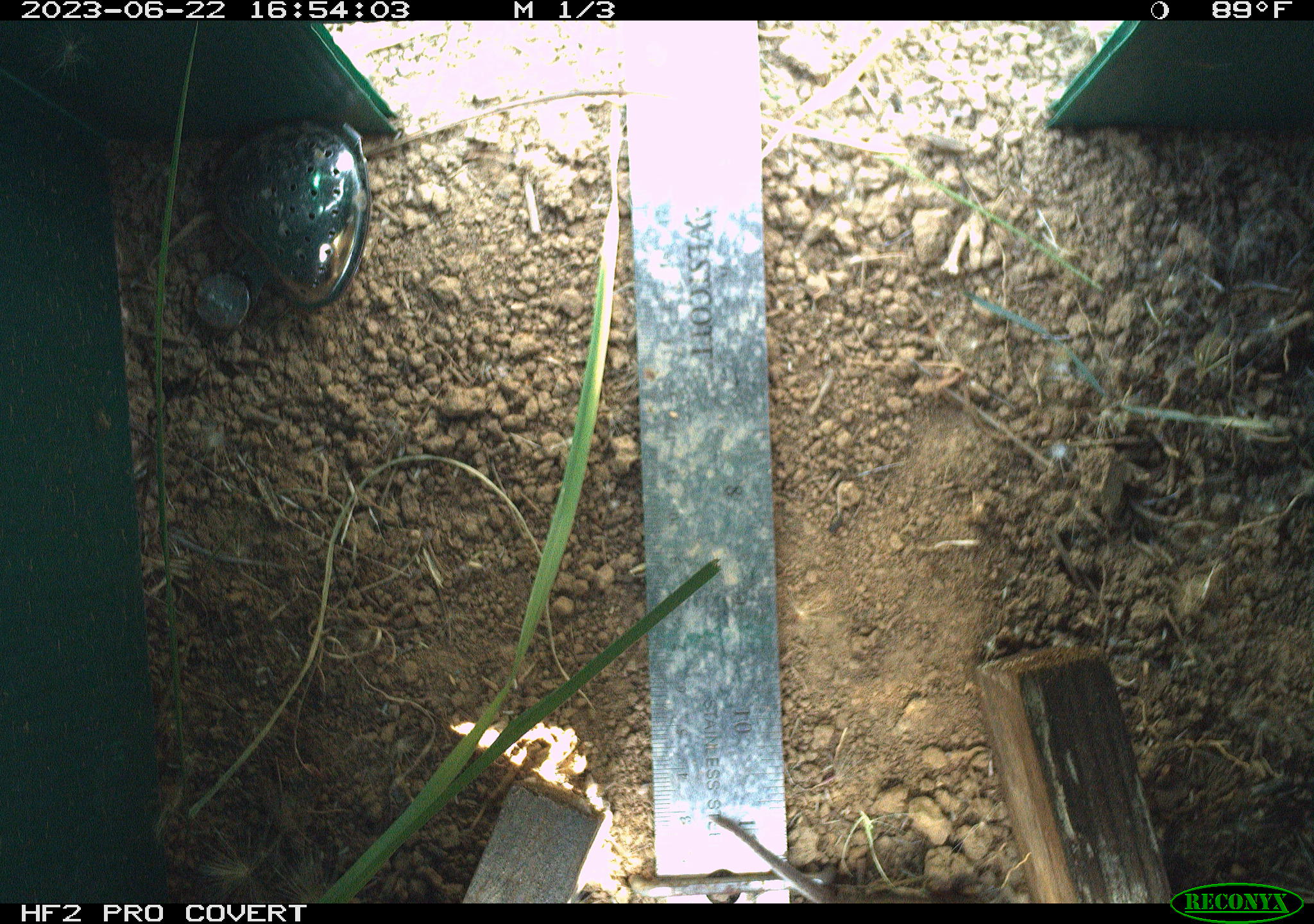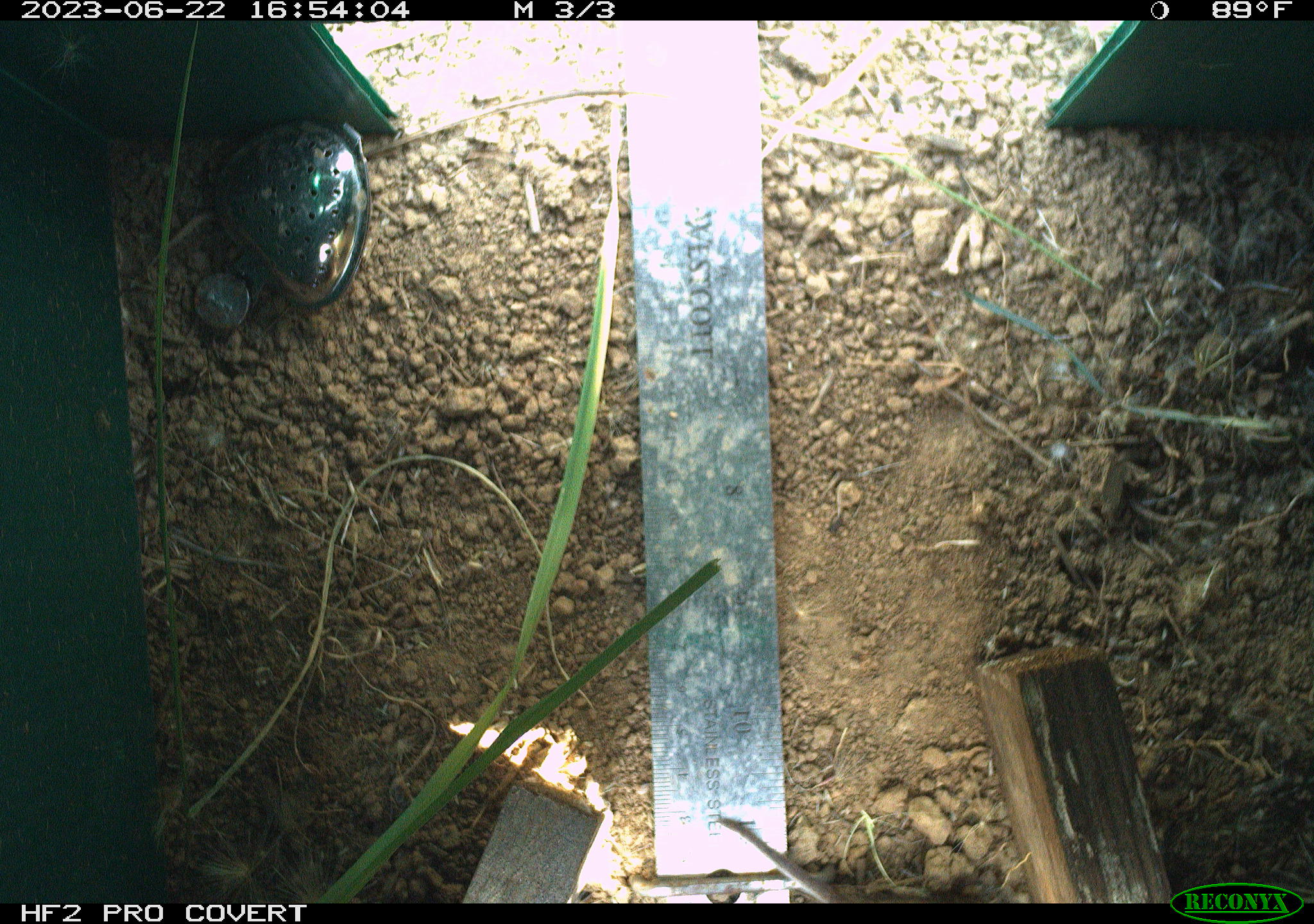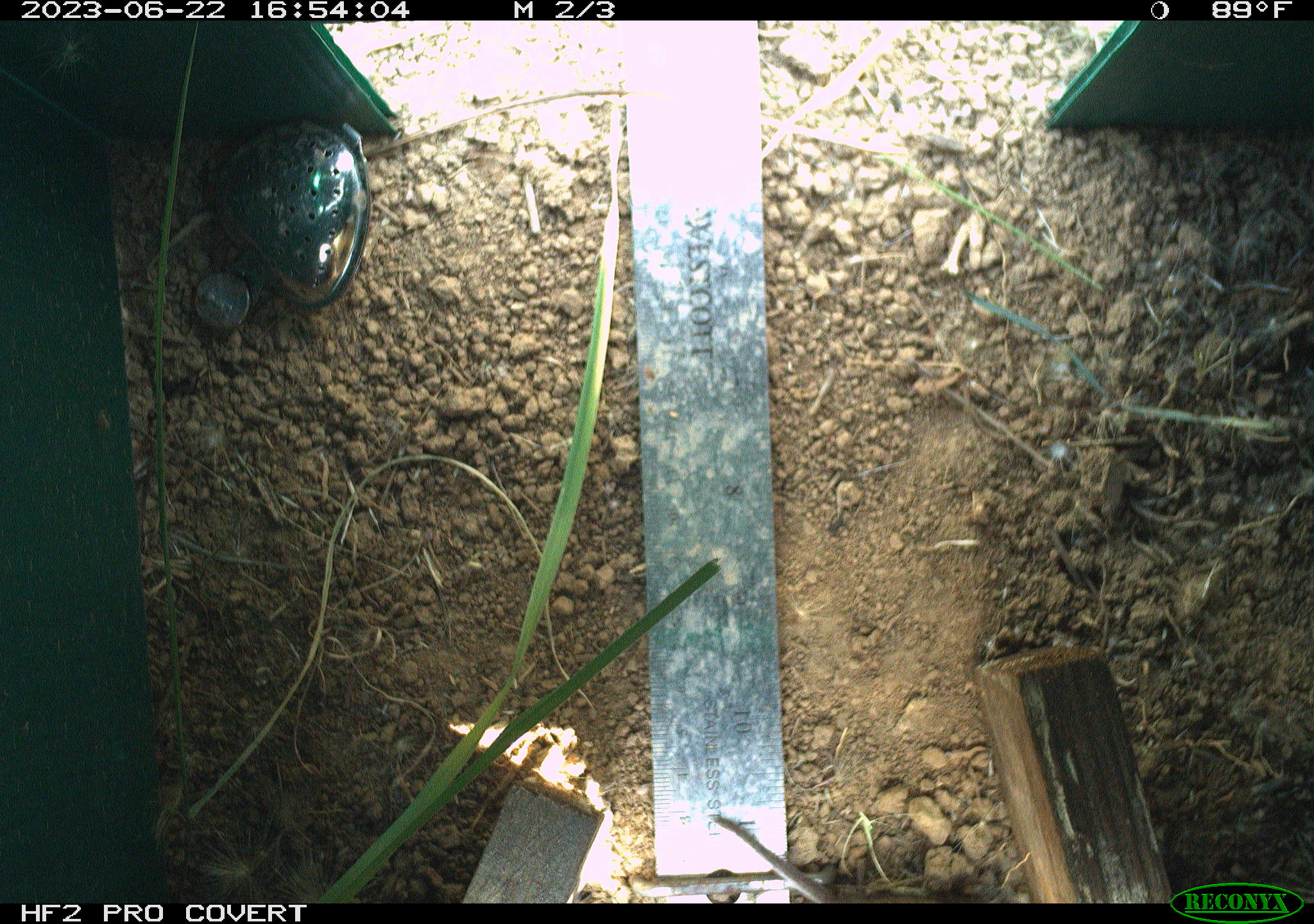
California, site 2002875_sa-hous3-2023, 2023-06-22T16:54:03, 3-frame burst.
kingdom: Animalia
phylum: Chordata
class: Mammalia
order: Rodentia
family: Cricetidae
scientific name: Arvicolinae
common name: voles, lemmings, and muskrats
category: arvicolinae subfamily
Arvicolinae subfamily (voles, lemmings, and muskrats) (Arvicolinae).